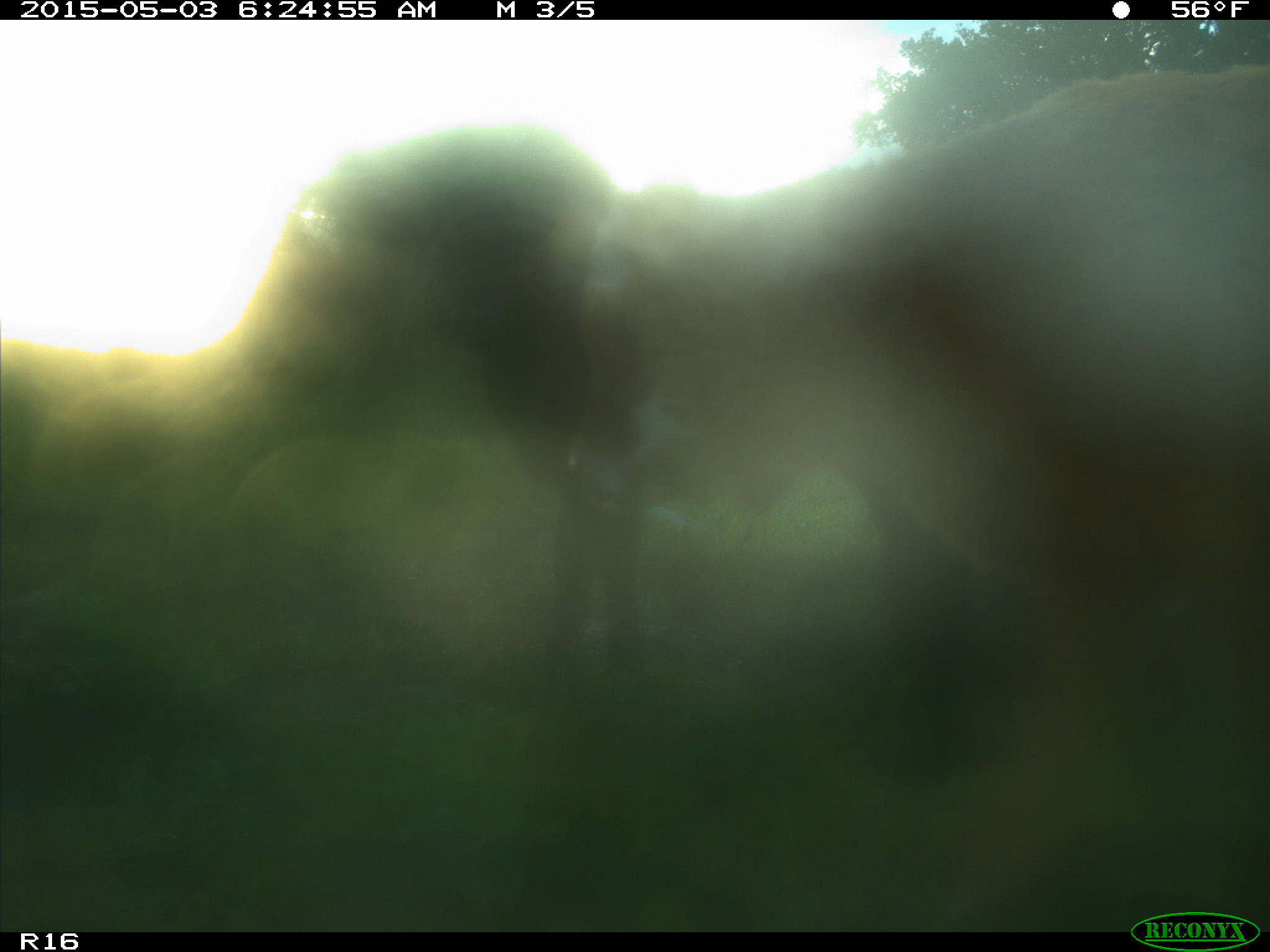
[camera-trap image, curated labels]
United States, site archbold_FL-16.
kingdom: Animalia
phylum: Chordata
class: Mammalia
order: Artiodactyla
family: Bovidae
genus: Bos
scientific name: Bos taurus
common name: domestic cow